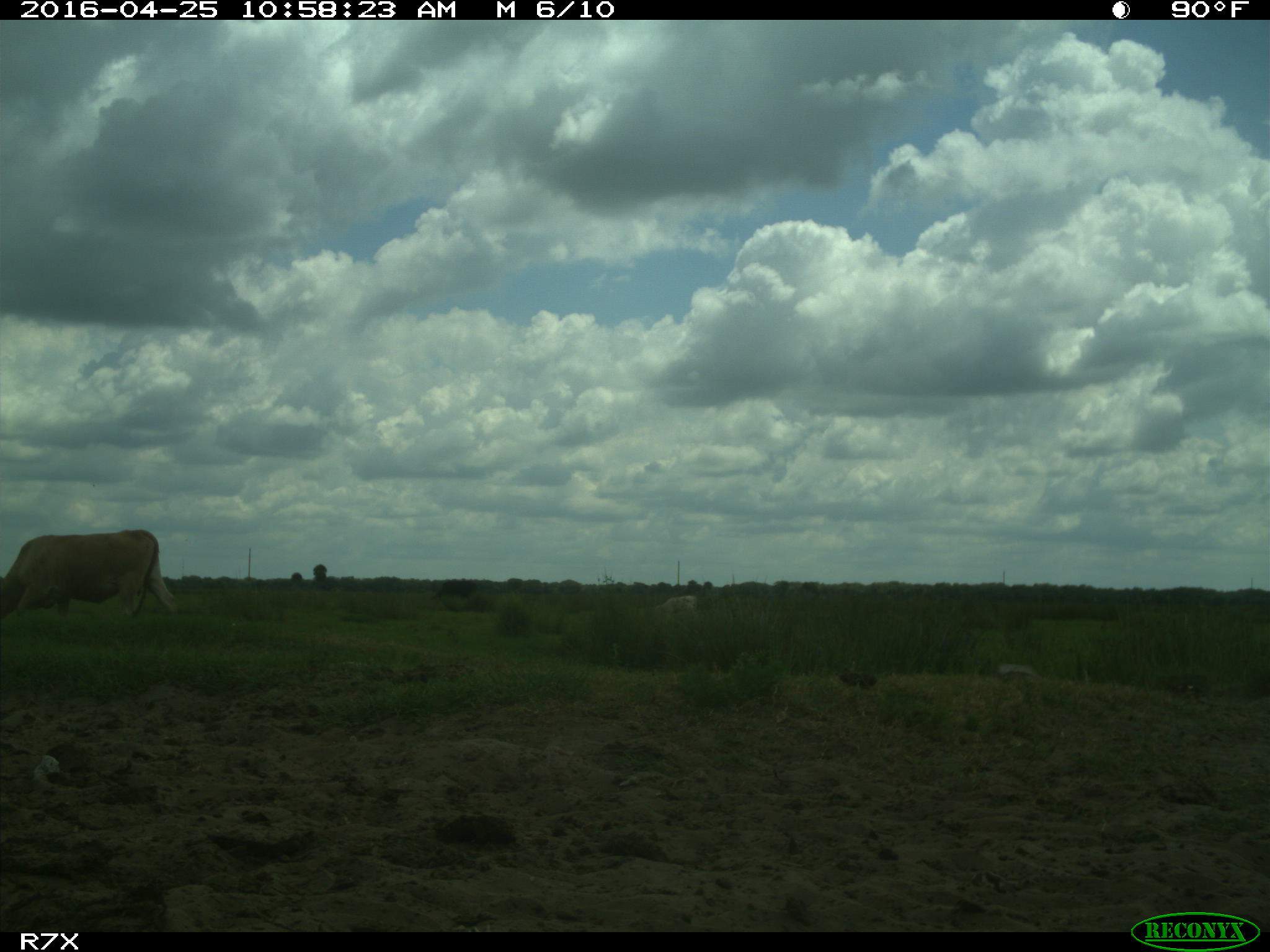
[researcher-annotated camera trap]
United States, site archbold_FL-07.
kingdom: Animalia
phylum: Chordata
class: Mammalia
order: Artiodactyla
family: Bovidae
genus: Bos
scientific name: Bos taurus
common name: domestic cow